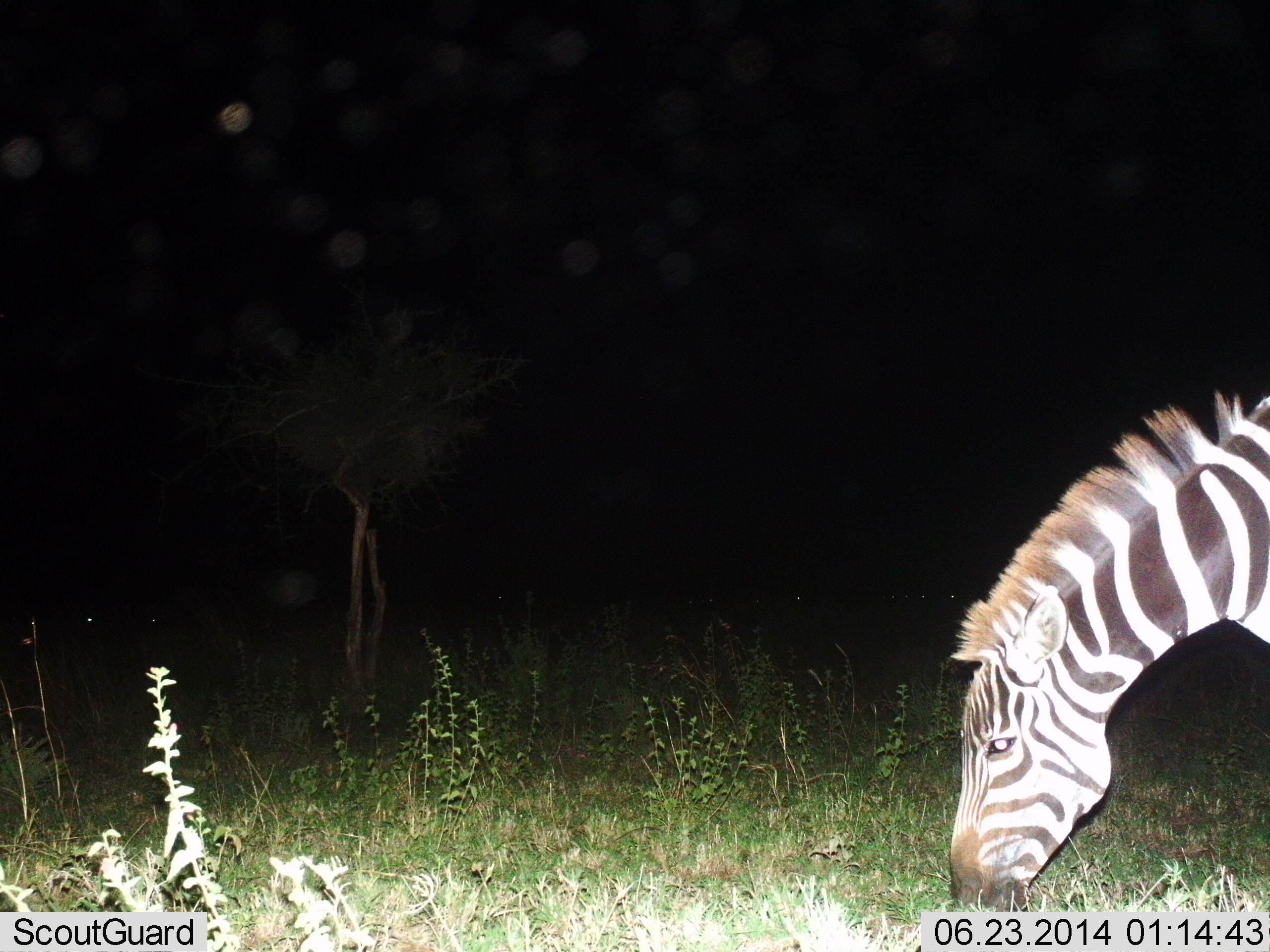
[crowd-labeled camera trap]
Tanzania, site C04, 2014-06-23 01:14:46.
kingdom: Animalia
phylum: Chordata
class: Mammalia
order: Perissodactyla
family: Equidae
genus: Equus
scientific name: Equus quagga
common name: plains zebra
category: zebra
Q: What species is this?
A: Zebra (plains zebra) (Equus quagga).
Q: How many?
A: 1.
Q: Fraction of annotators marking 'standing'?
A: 10%.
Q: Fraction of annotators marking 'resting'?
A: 0%.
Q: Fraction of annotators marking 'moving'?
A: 0%.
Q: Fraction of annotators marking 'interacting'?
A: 0%.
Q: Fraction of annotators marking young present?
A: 0%.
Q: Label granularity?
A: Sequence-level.